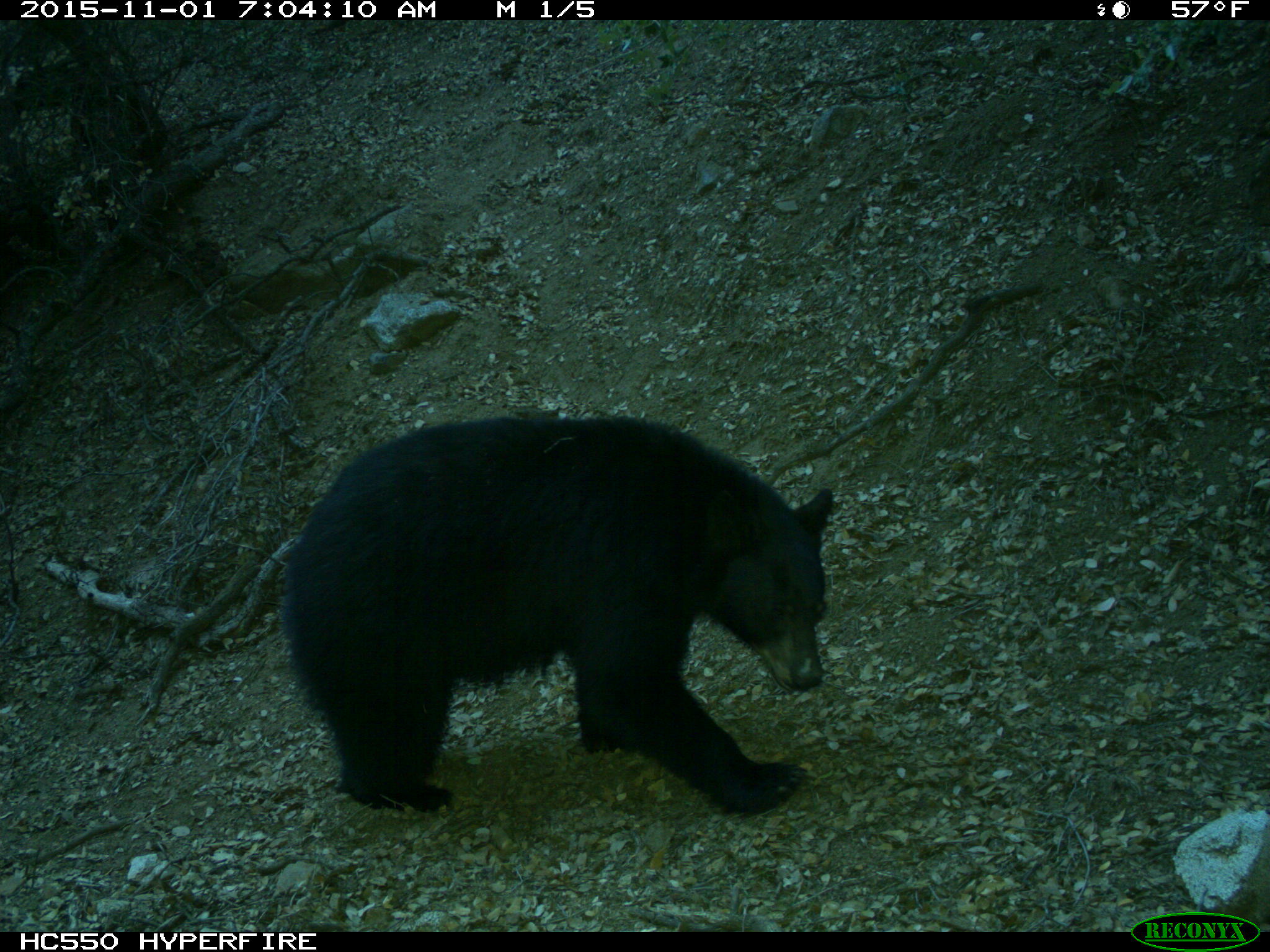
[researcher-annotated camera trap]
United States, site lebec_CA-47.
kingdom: Animalia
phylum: Chordata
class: Mammalia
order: Carnivora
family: Ursidae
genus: Ursus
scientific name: Ursus americanus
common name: american black bear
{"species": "Ursus americanus (american black bear)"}